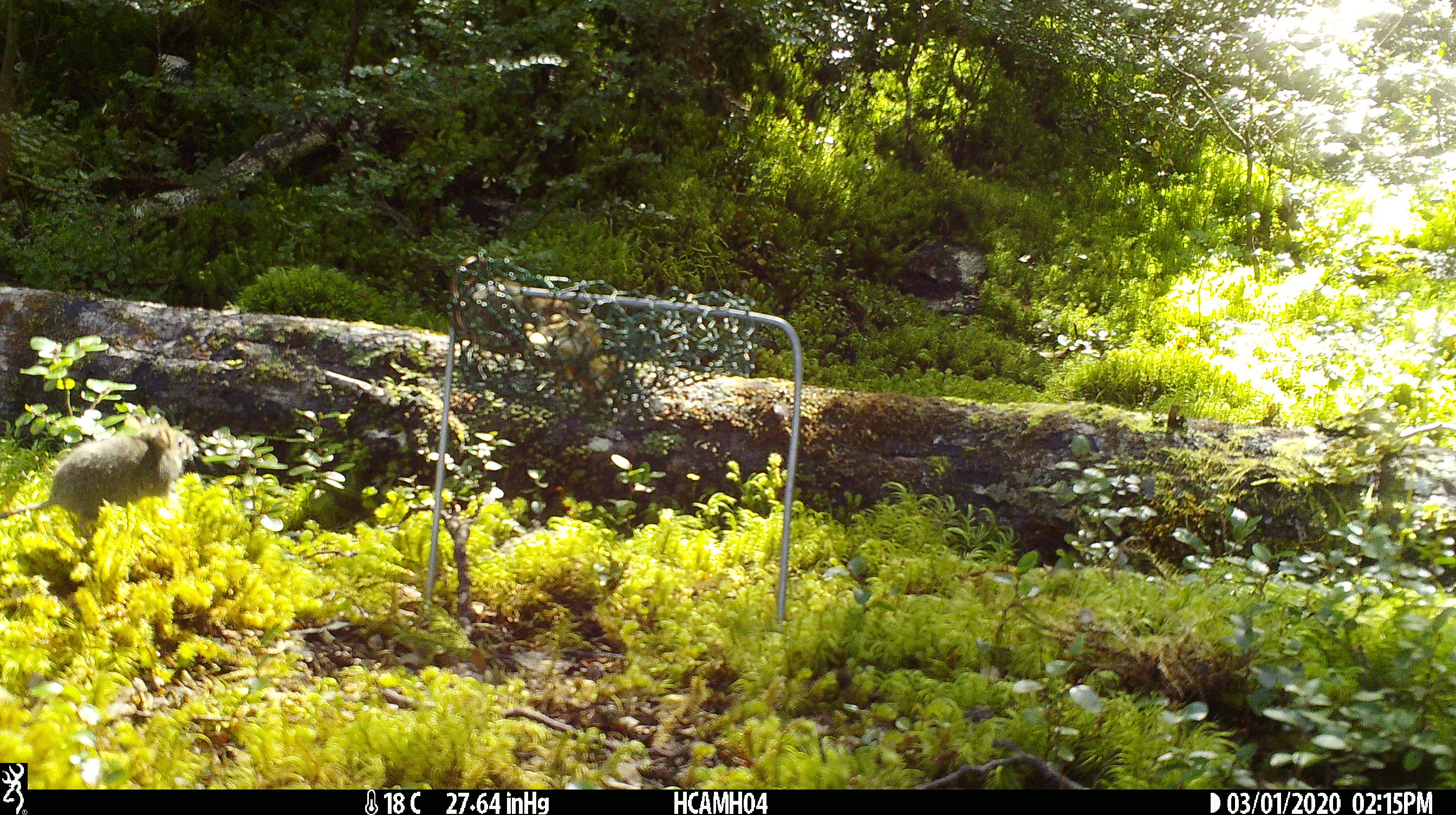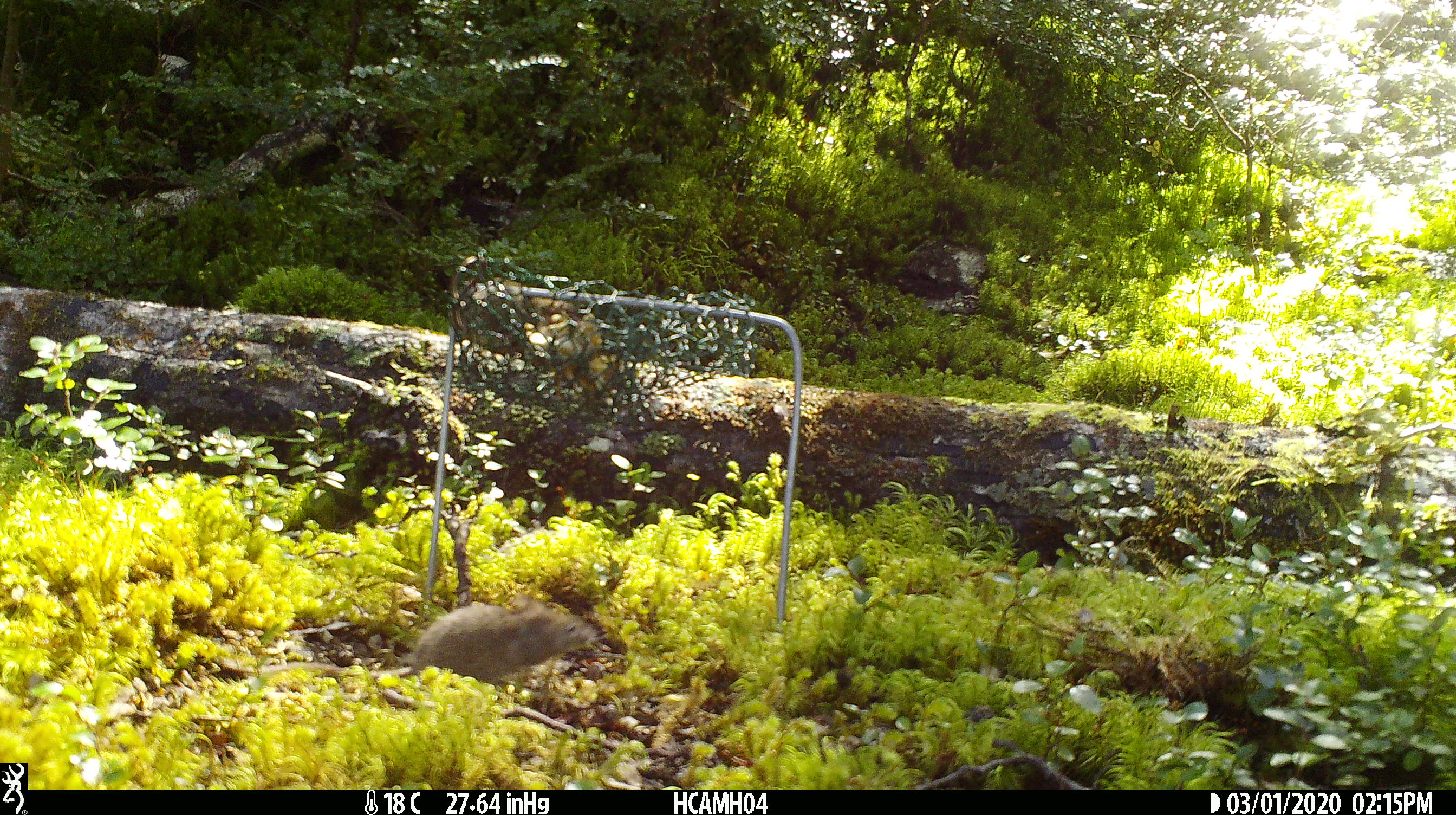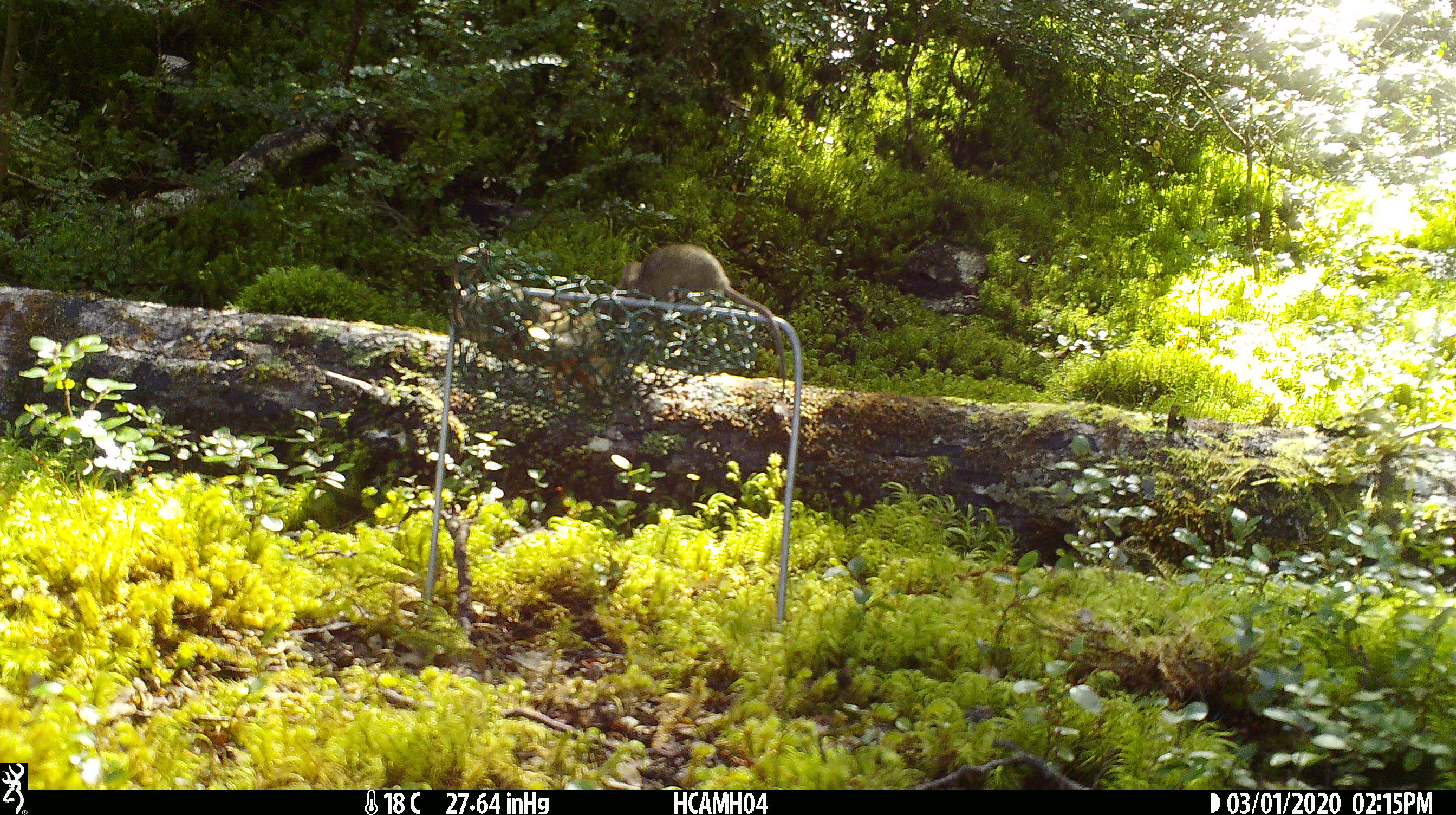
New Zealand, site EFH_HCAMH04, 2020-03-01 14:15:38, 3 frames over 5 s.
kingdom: Animalia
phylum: Chordata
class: Mammalia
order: Rodentia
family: Muridae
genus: Mus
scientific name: Mus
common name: mouse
Mouse (Mus).